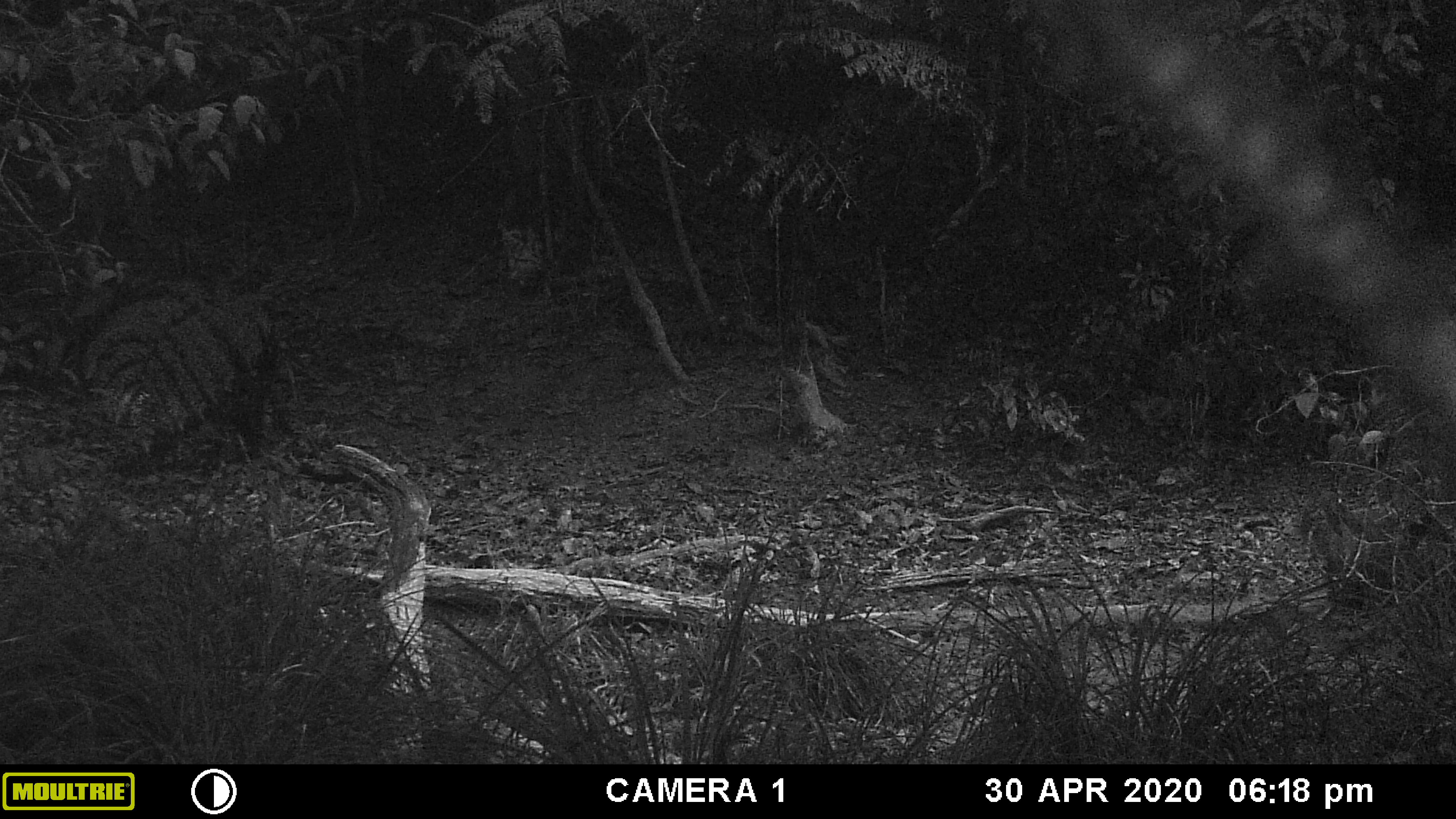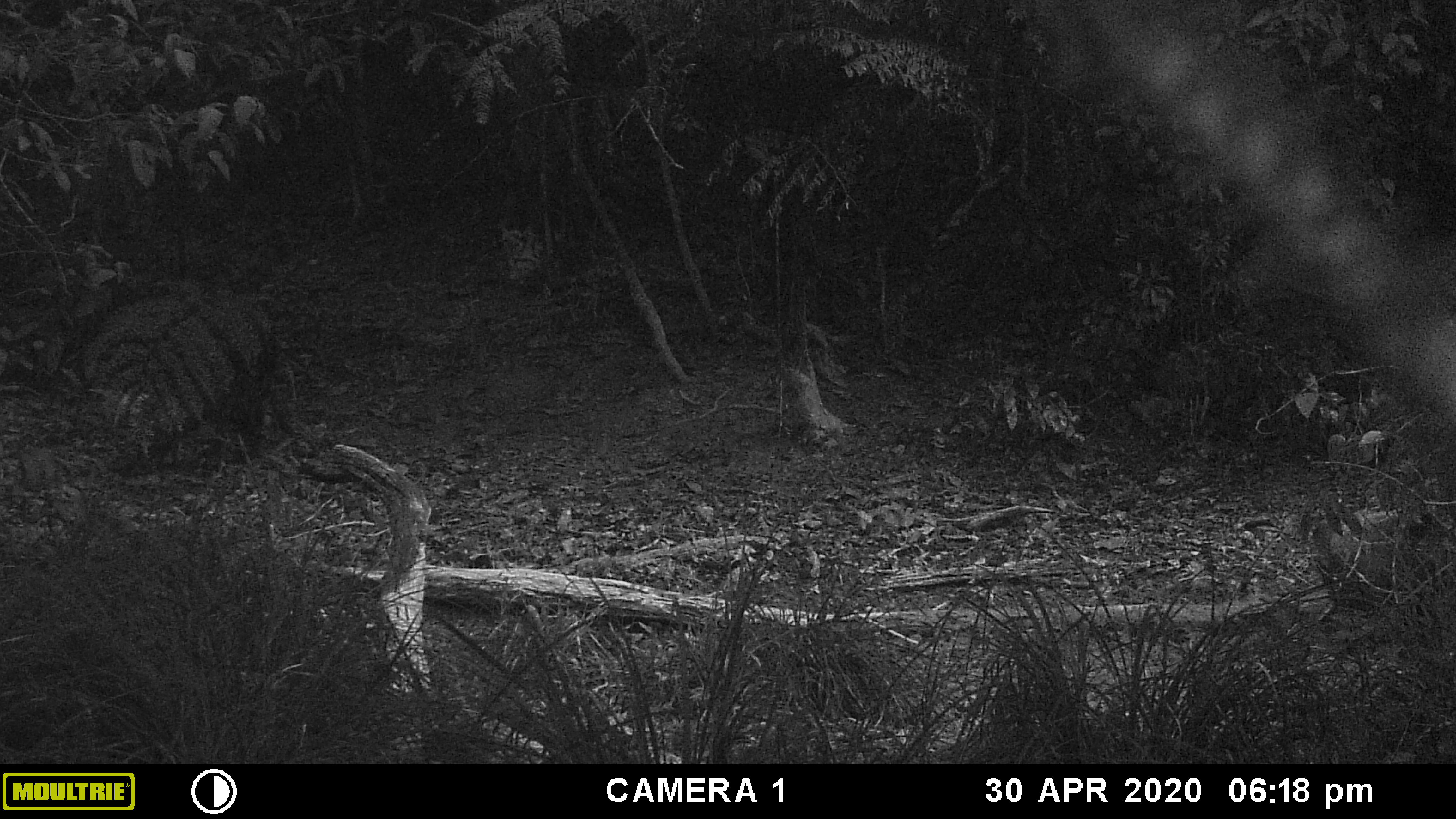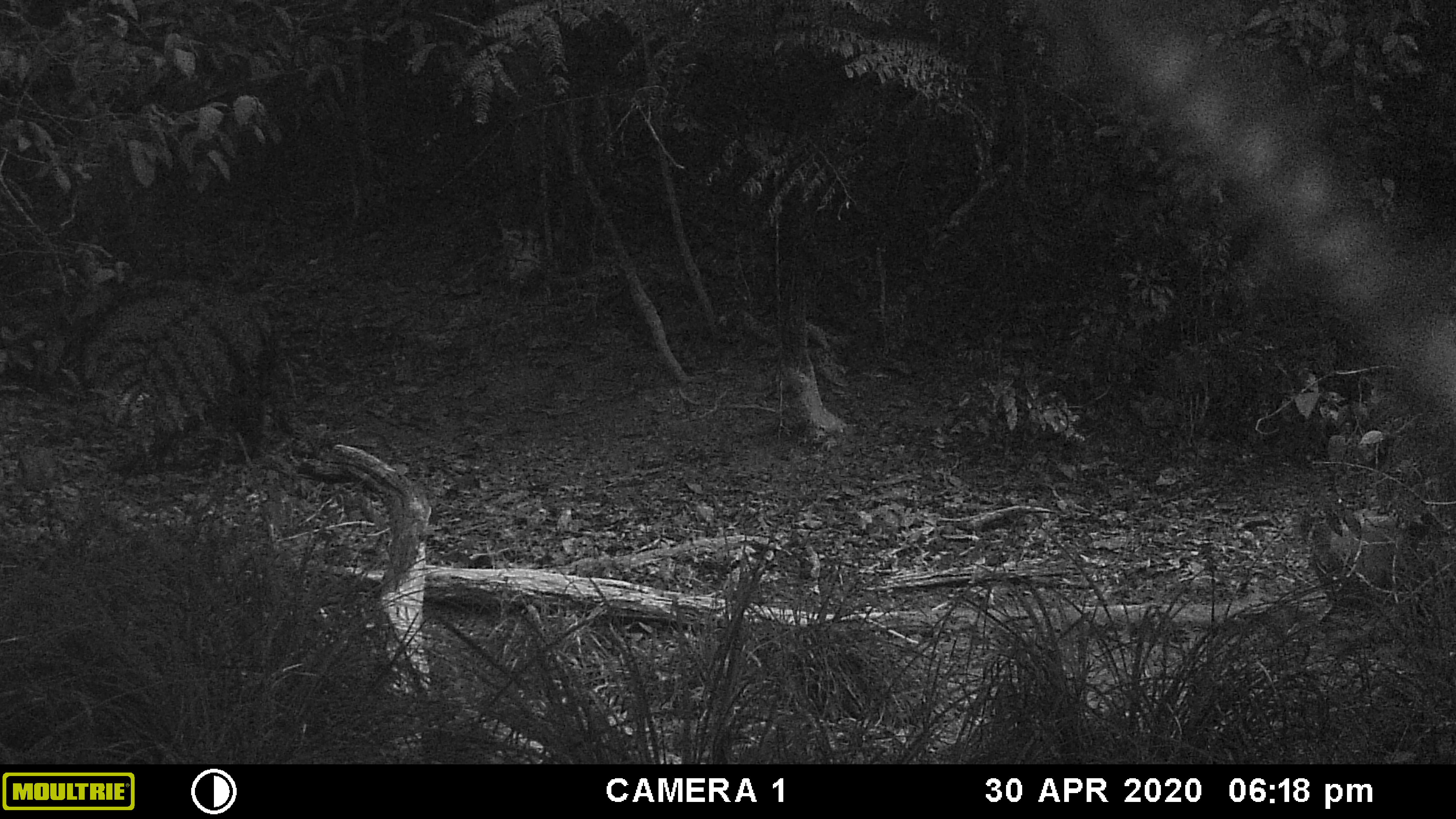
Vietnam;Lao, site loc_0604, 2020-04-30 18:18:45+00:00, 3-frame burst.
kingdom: Animalia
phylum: Chordata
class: Mammalia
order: Artiodactyla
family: Suidae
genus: Sus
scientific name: Sus scrofa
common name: eurasian wild pig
Eurasian wild pig (Sus scrofa). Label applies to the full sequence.